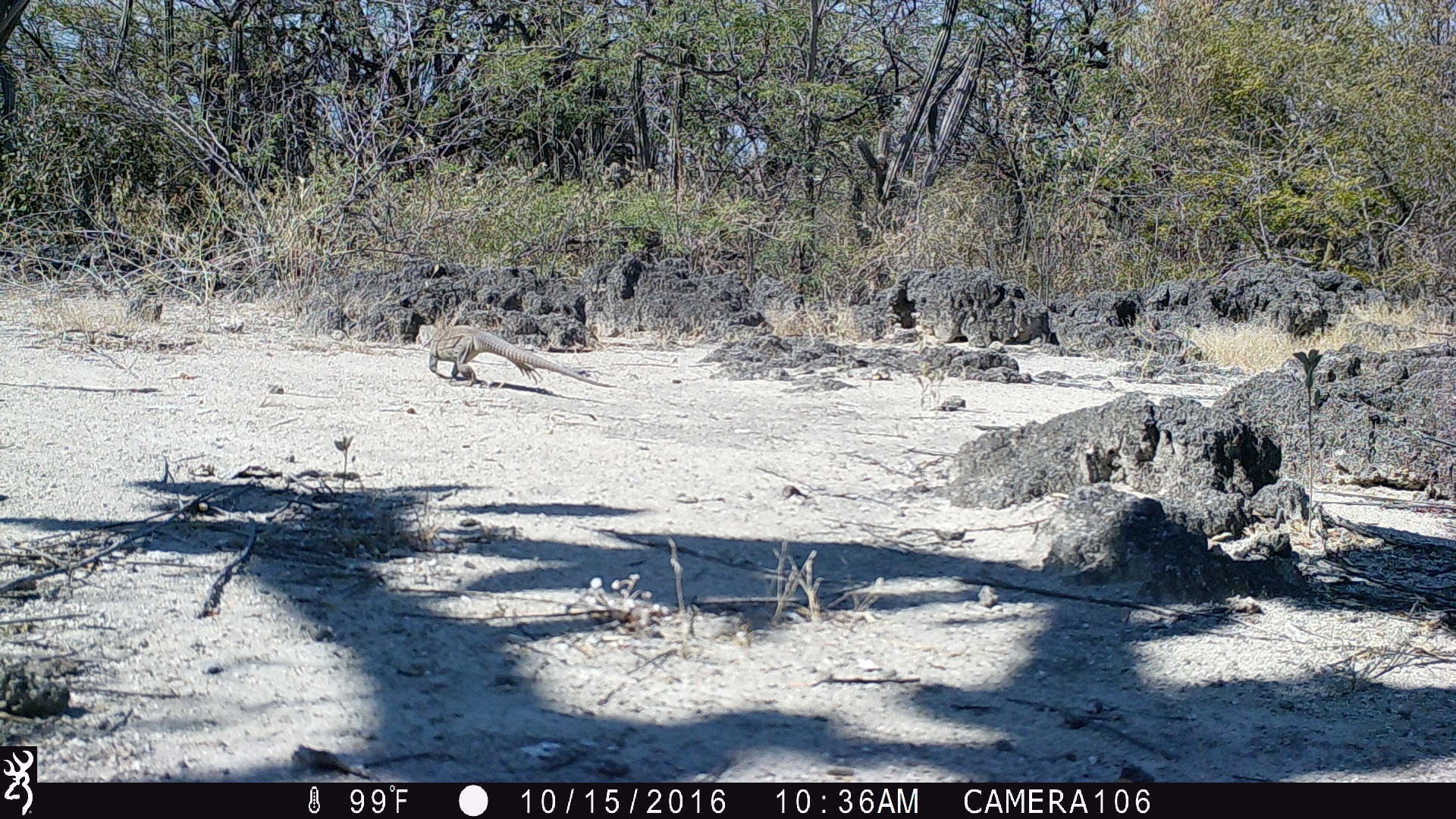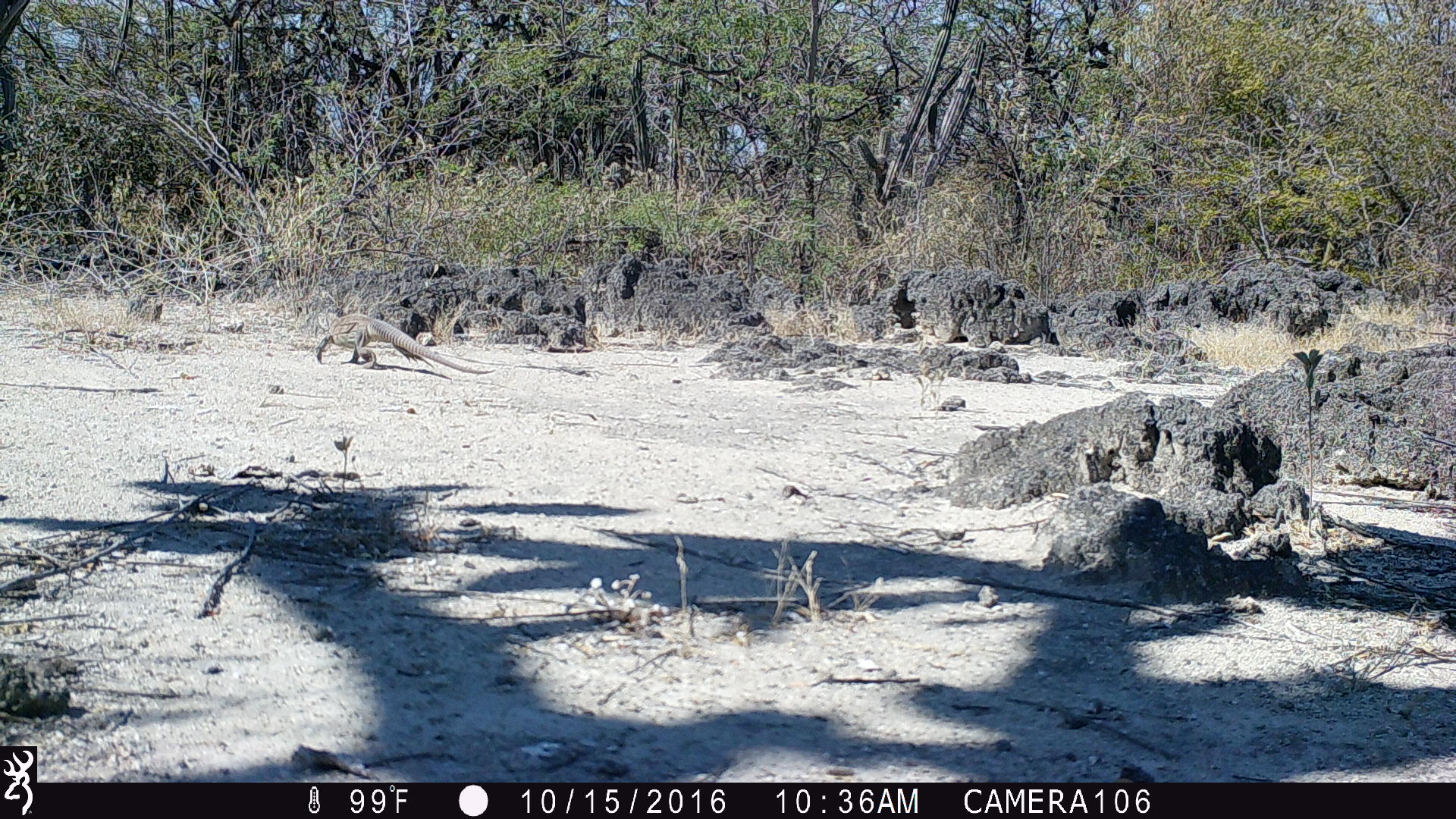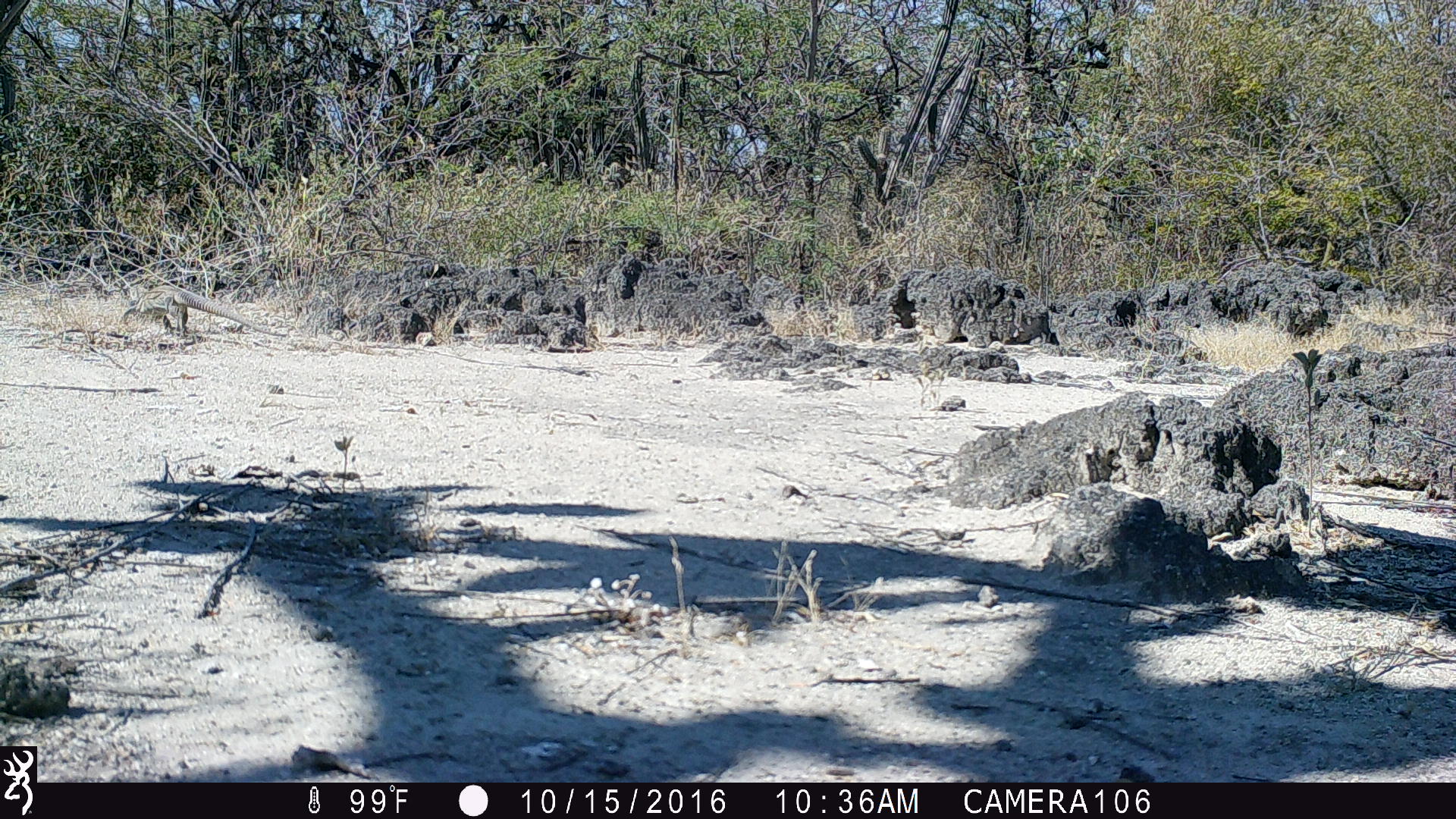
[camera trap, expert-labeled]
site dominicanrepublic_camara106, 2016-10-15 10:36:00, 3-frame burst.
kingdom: Animalia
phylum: Chordata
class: Reptilia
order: Squamata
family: Iguanidae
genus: Iguana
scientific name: Iguana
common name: typical iguanas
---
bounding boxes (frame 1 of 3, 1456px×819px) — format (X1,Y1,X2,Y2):
iguana: (421,323,612,391)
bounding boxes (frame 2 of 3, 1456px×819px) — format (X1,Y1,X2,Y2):
iguana: (316,309,494,377)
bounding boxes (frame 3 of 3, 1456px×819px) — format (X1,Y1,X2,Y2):
iguana: (98,274,290,340)